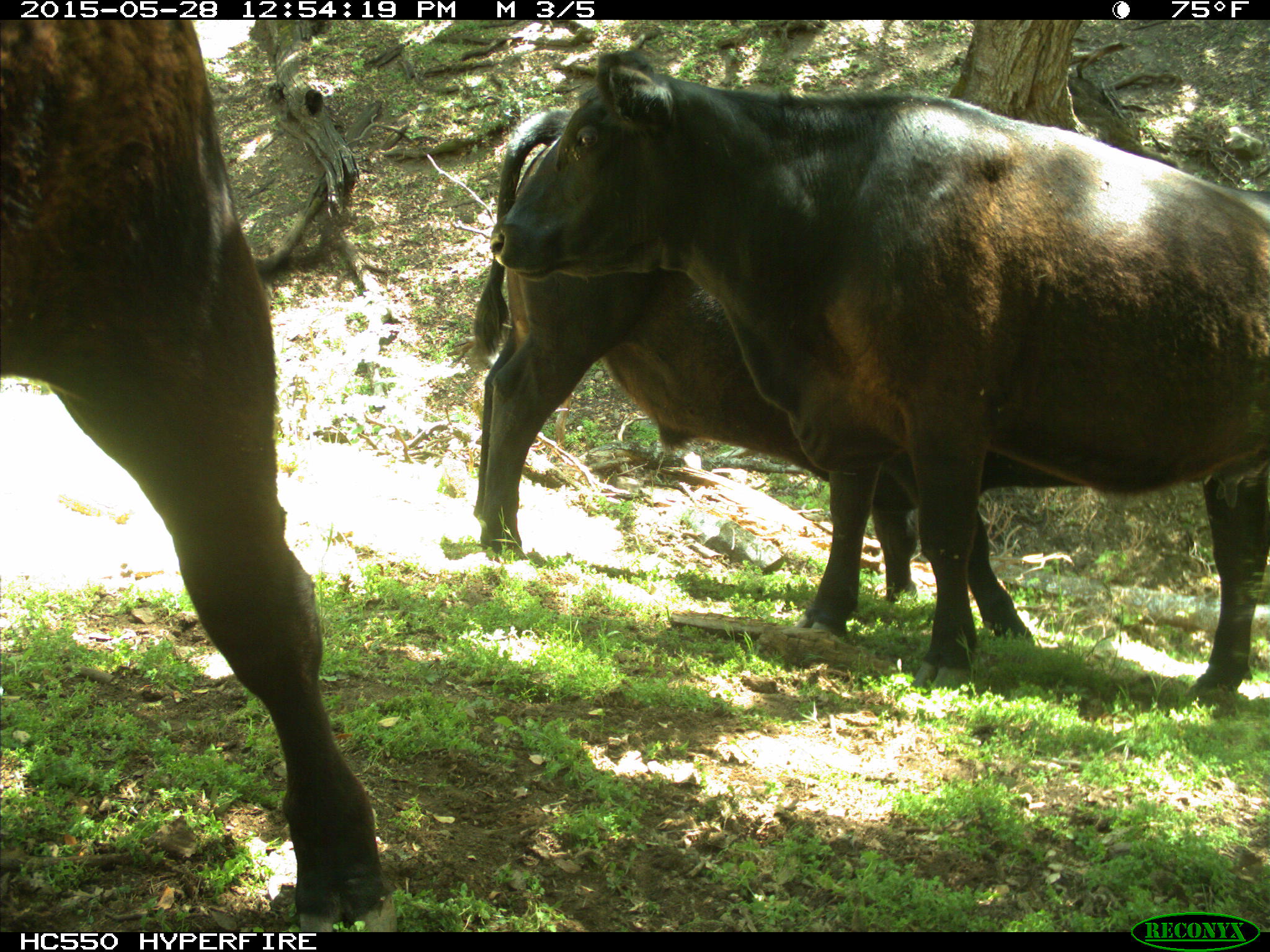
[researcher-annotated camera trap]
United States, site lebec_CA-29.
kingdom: Animalia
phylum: Chordata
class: Mammalia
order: Artiodactyla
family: Bovidae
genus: Bos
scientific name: Bos taurus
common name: domestic cow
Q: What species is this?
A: Bos taurus (domestic cow).